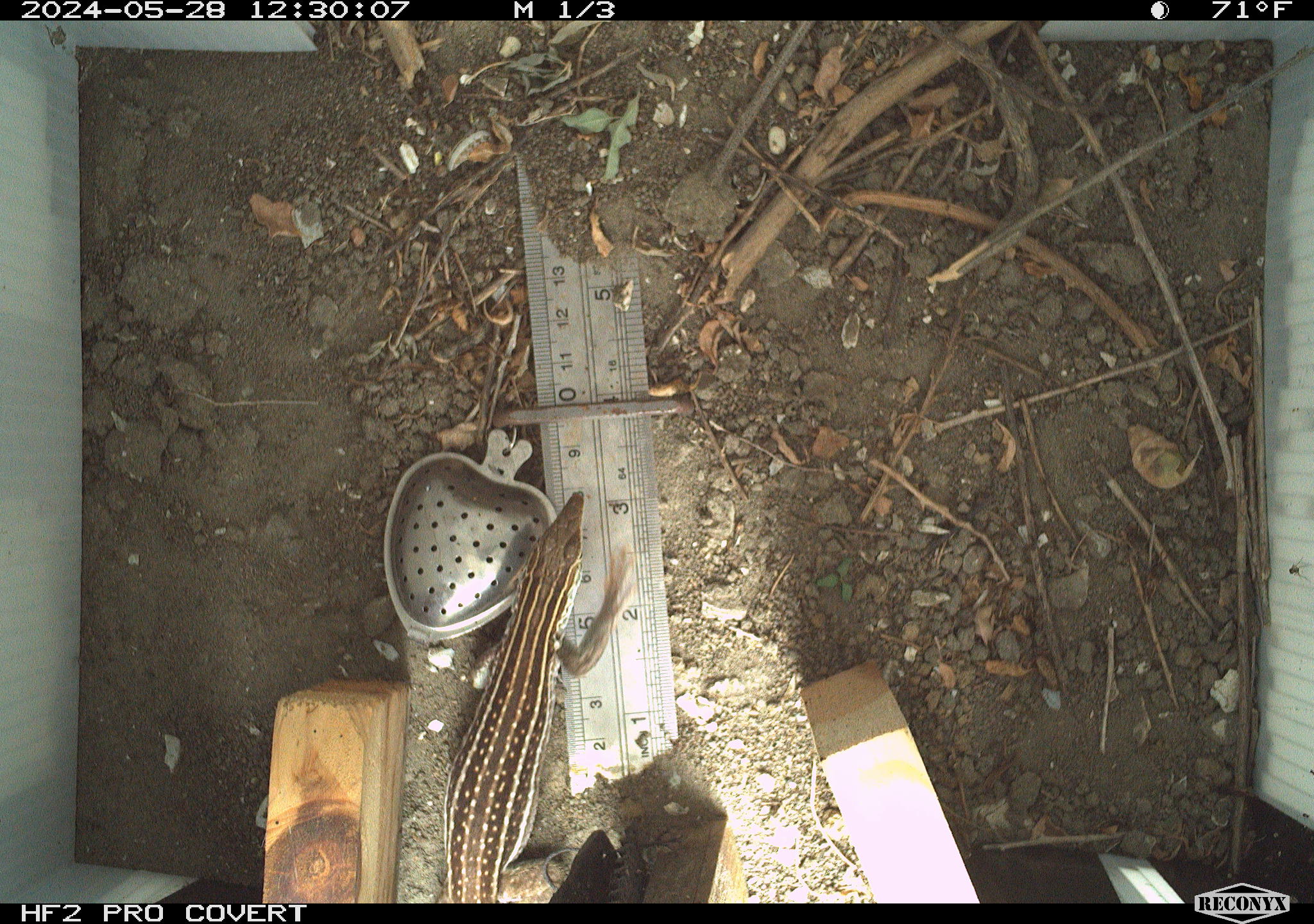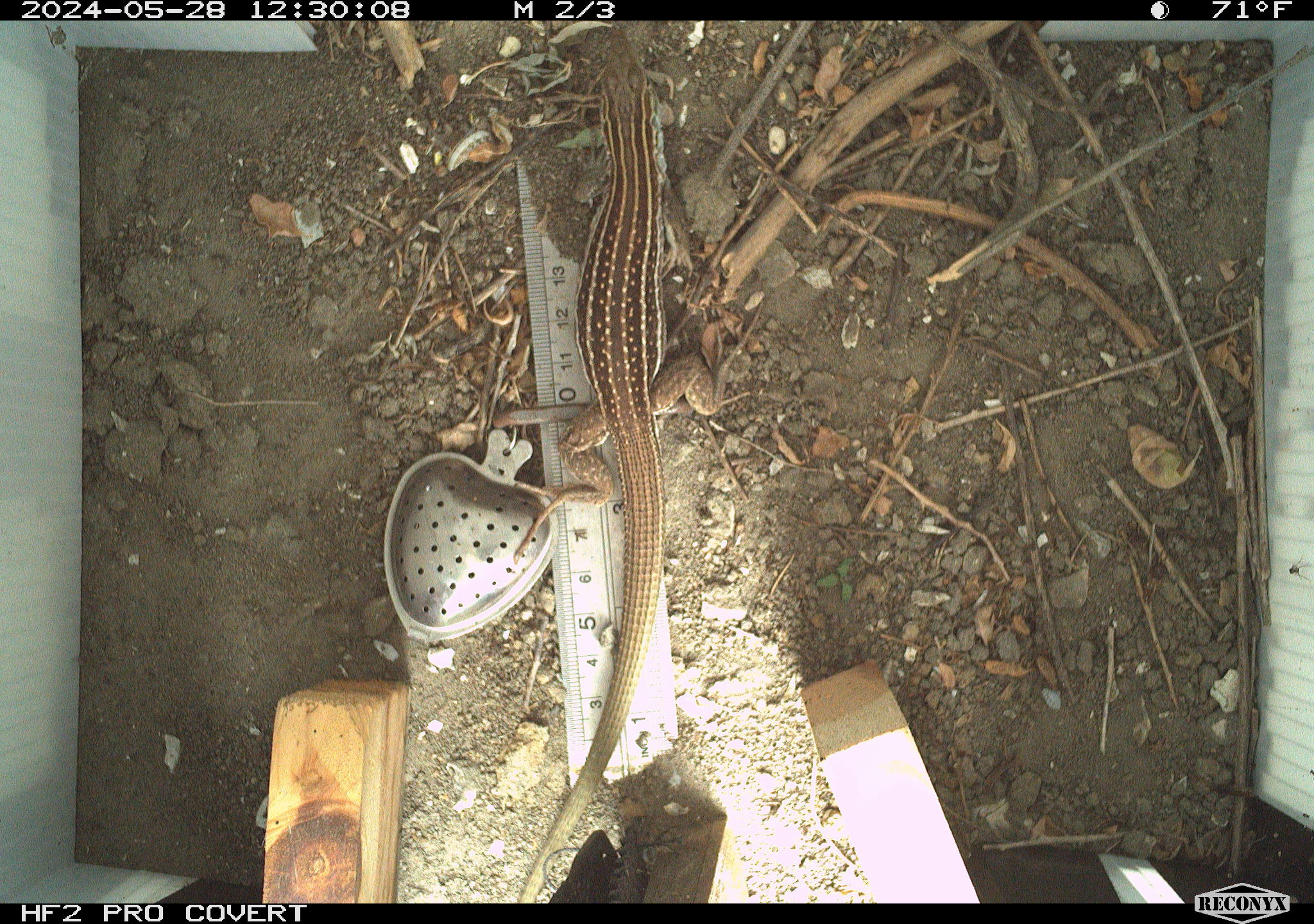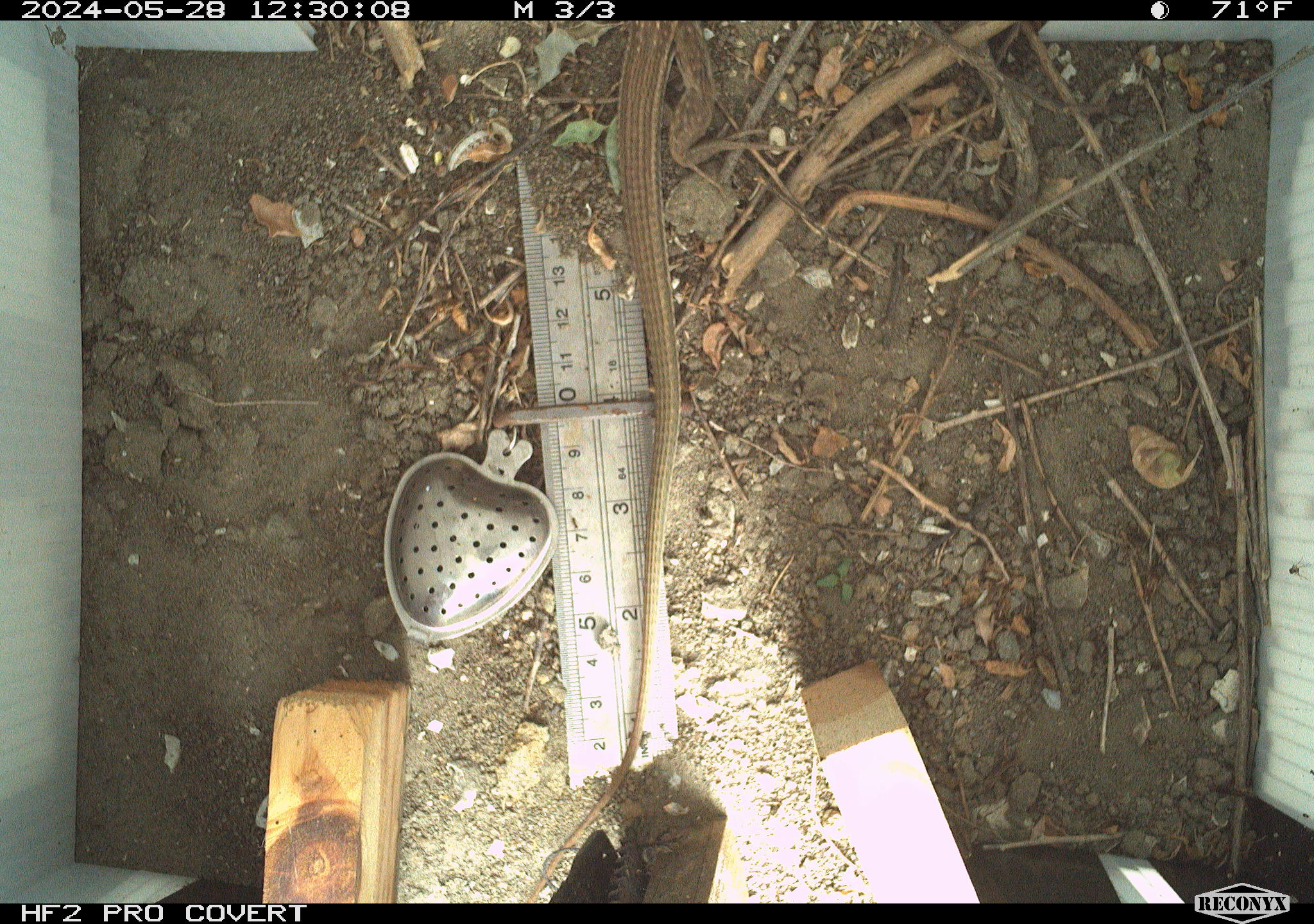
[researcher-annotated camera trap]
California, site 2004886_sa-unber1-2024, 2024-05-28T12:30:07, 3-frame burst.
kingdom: Animalia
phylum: Chordata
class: Reptilia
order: Squamata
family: Teiidae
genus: Aspidoscelis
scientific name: Aspidoscelis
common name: whiptail lizards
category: aspidoscelis species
Aspidoscelis species (whiptail lizards) (Aspidoscelis).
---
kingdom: Animalia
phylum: Chordata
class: Reptilia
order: Squamata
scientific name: Squamata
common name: lizards and snakes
Lizards and snakes (Squamata).